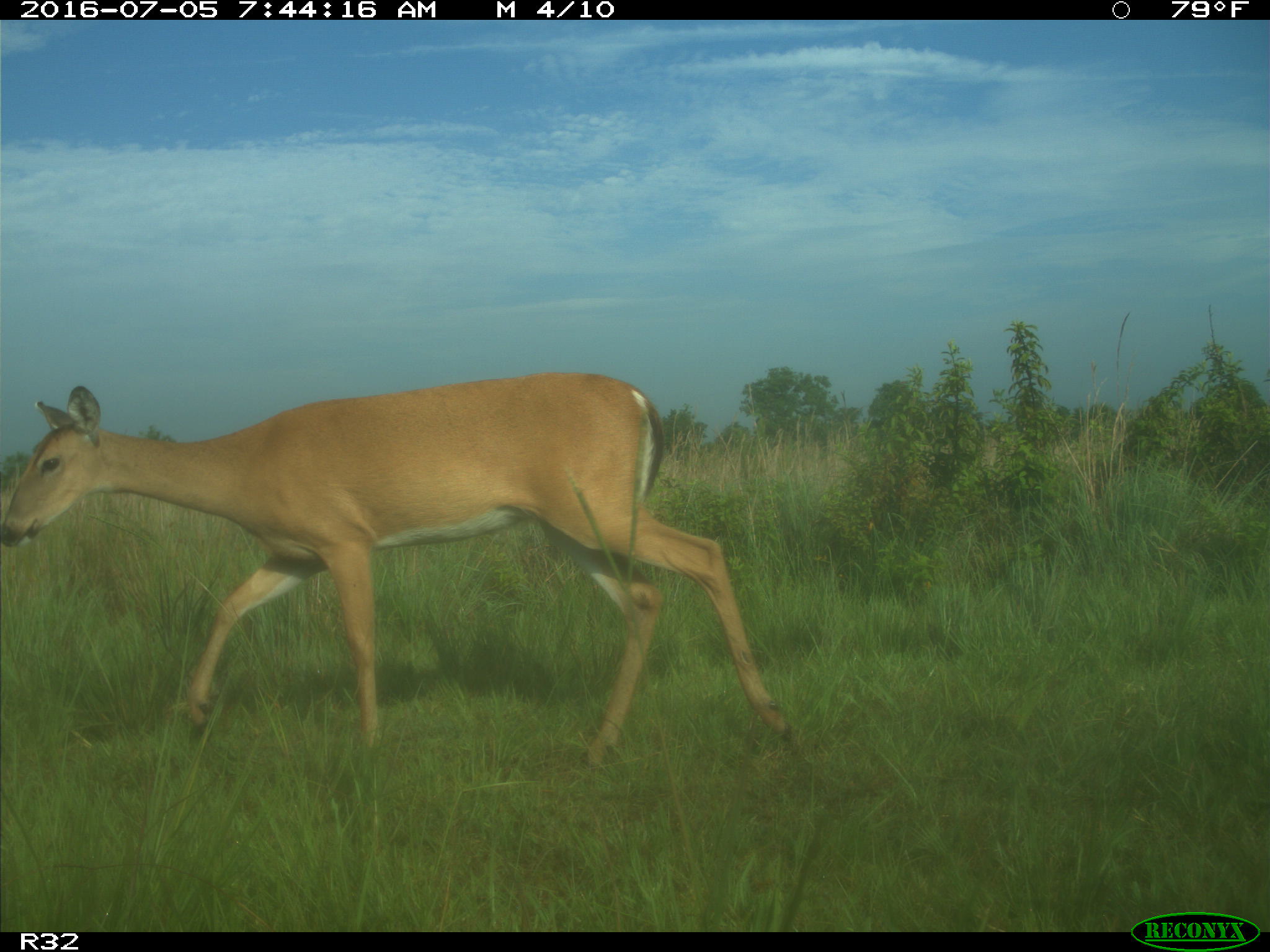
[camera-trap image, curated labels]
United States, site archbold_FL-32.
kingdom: Animalia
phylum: Chordata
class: Mammalia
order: Artiodactyla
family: Cervidae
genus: Odocoileus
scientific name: Odocoileus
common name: deer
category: unidentified deer